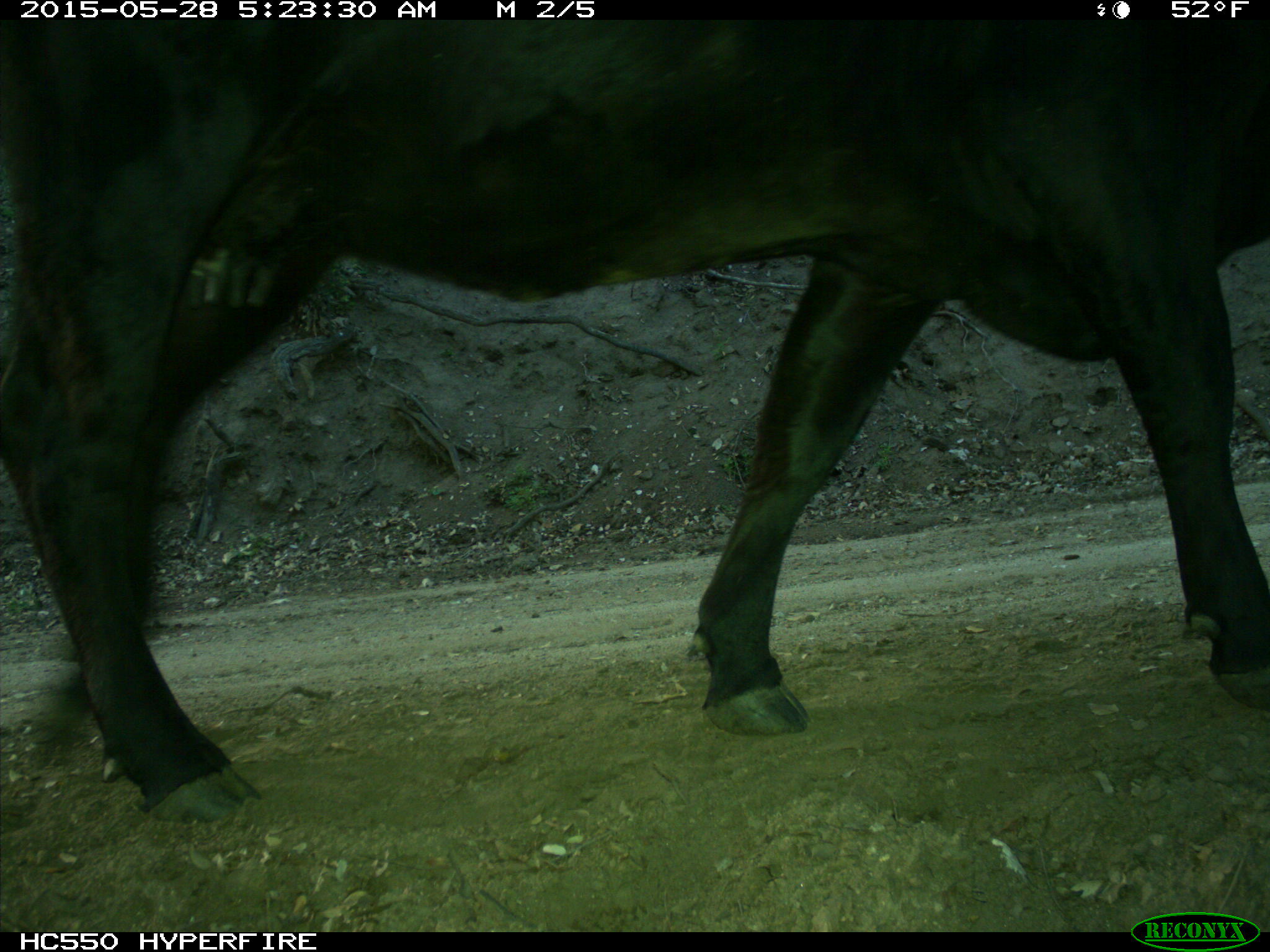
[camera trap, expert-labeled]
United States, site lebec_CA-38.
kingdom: Animalia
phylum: Chordata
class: Mammalia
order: Artiodactyla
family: Bovidae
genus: Bos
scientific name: Bos taurus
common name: domestic cow